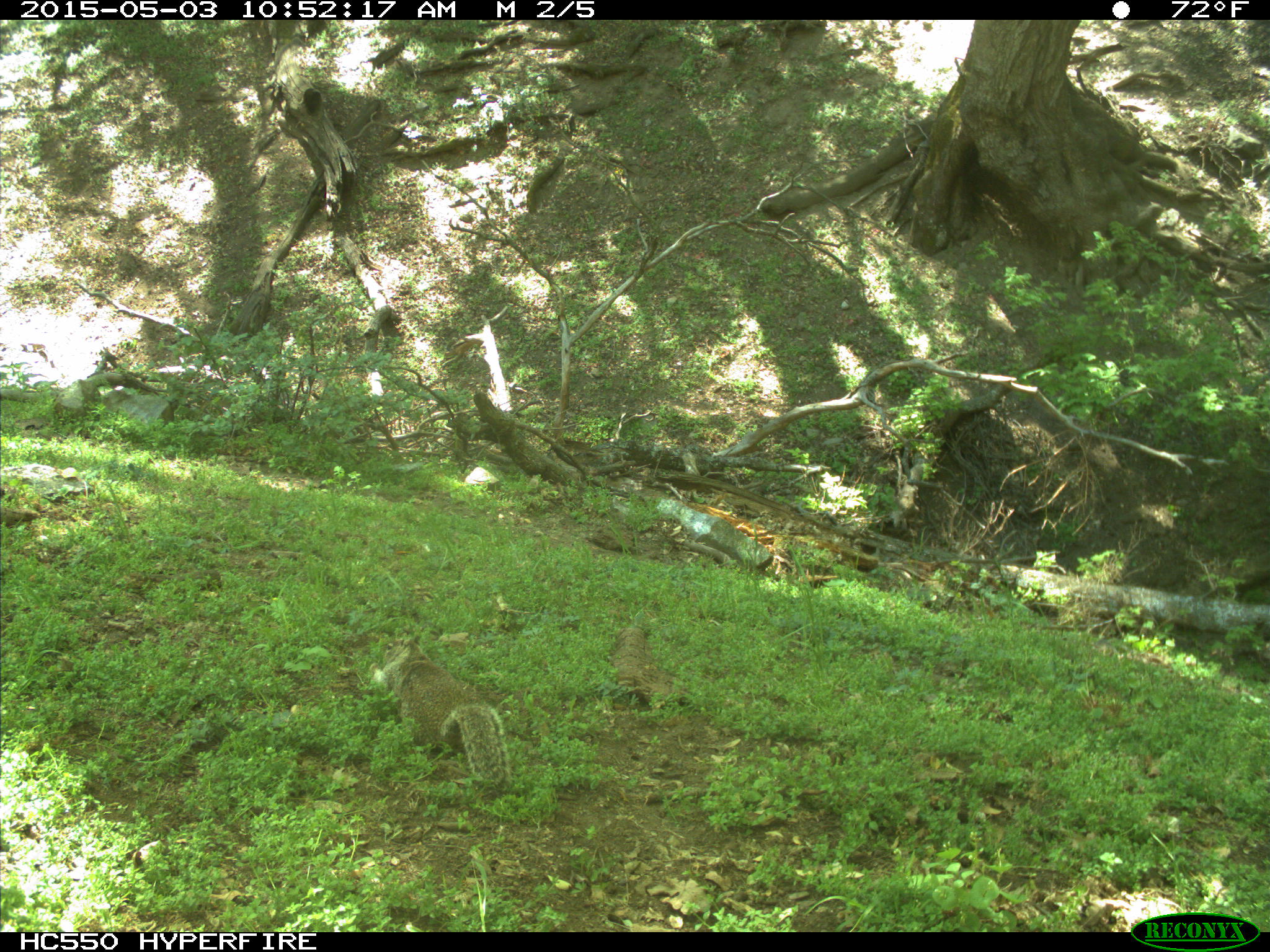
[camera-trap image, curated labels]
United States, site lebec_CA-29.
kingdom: Animalia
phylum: Chordata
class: Mammalia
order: Rodentia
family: Sciuridae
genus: Otospermophilus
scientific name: Otospermophilus beecheyi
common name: california ground squirrel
Otospermophilus beecheyi (california ground squirrel).